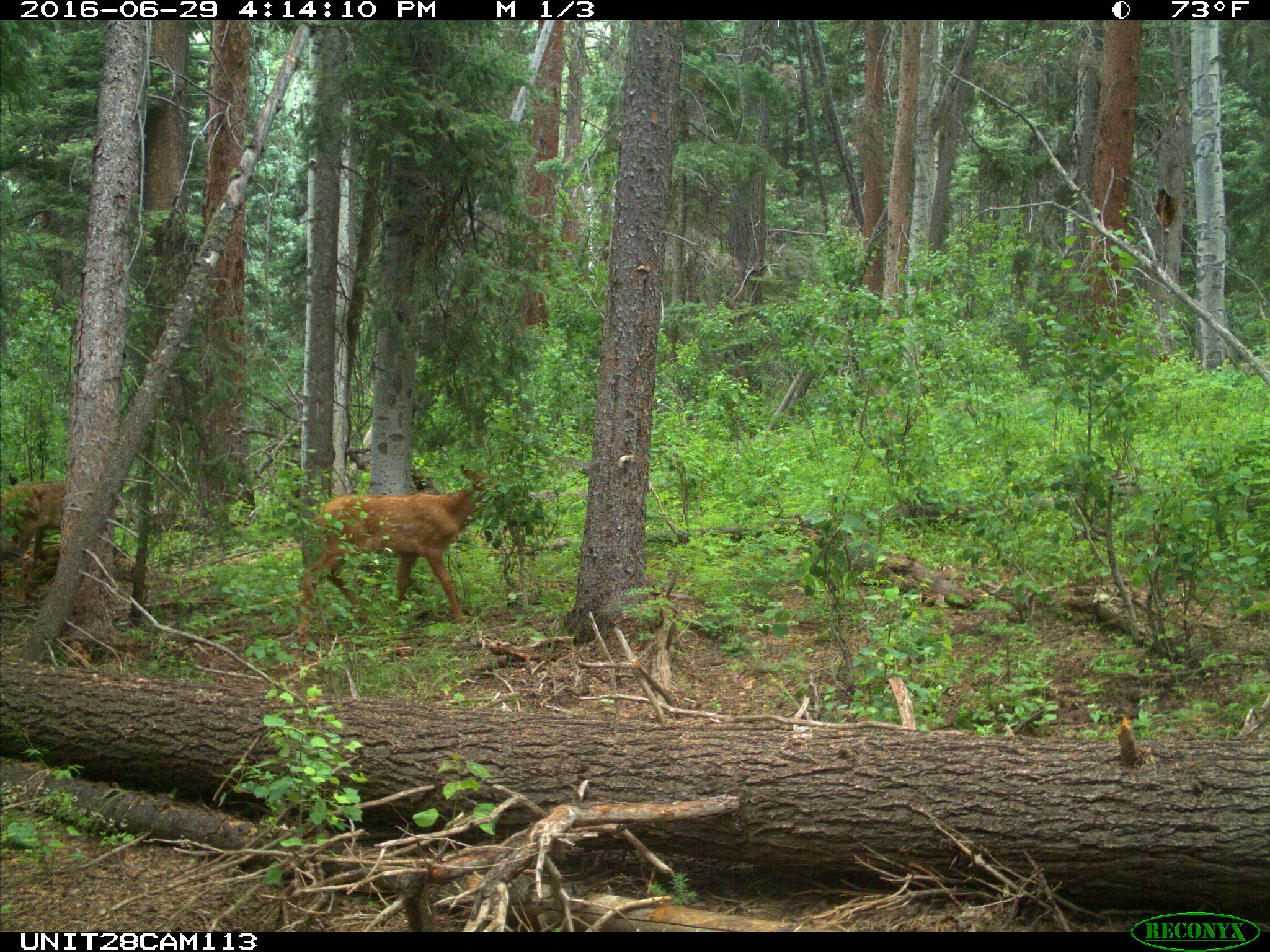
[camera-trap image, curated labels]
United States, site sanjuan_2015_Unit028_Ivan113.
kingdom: Animalia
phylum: Chordata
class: Mammalia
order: Artiodactyla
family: Cervidae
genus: Cervus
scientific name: Cervus elaphus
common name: red deer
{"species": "Cervus elaphus (red deer)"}